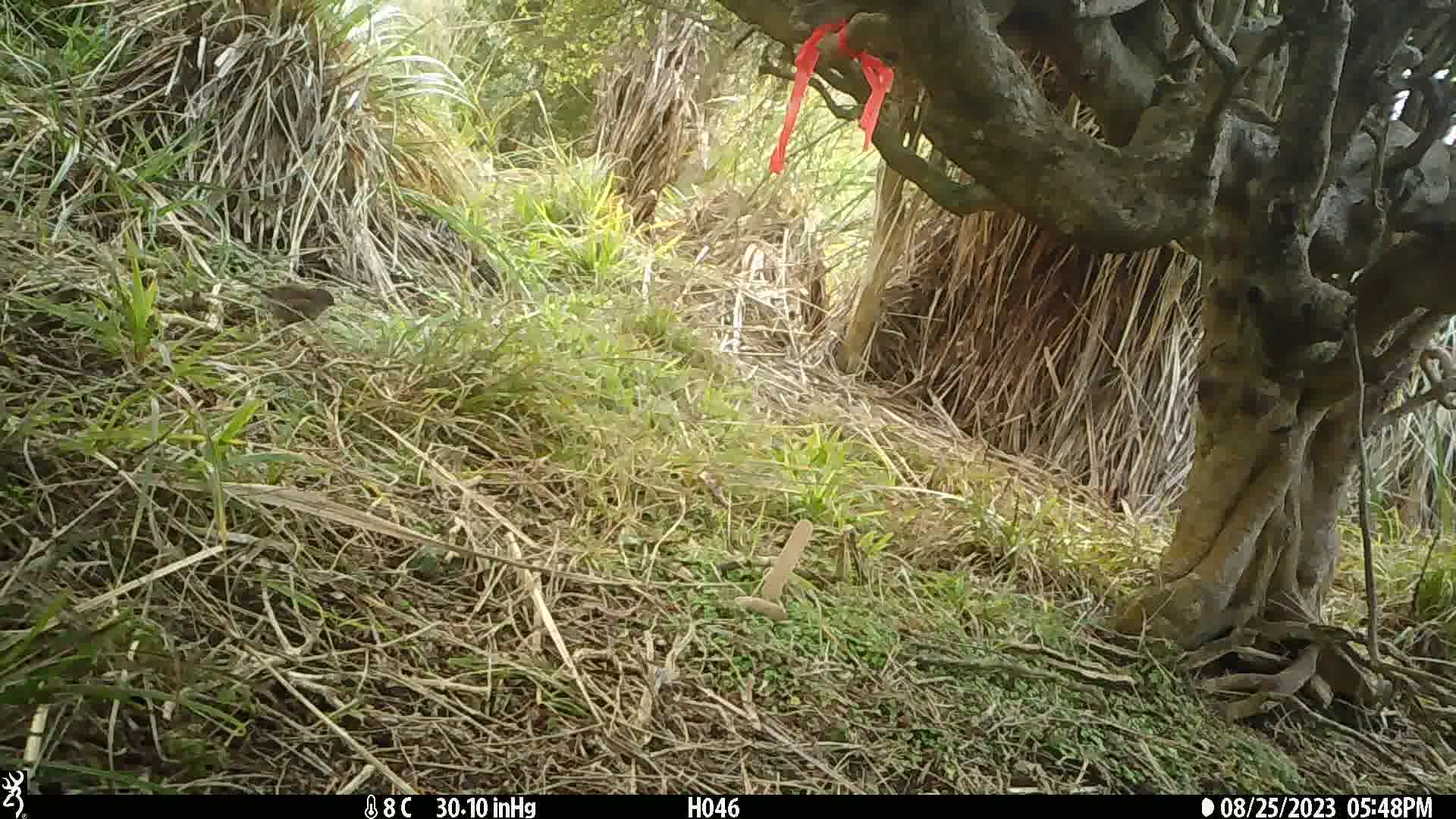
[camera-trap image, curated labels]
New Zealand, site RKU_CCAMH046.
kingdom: Animalia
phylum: Chordata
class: Aves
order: Passeriformes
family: Prunellidae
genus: Prunella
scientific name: Prunella modularis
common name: dunnock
Dunnock (Prunella modularis).